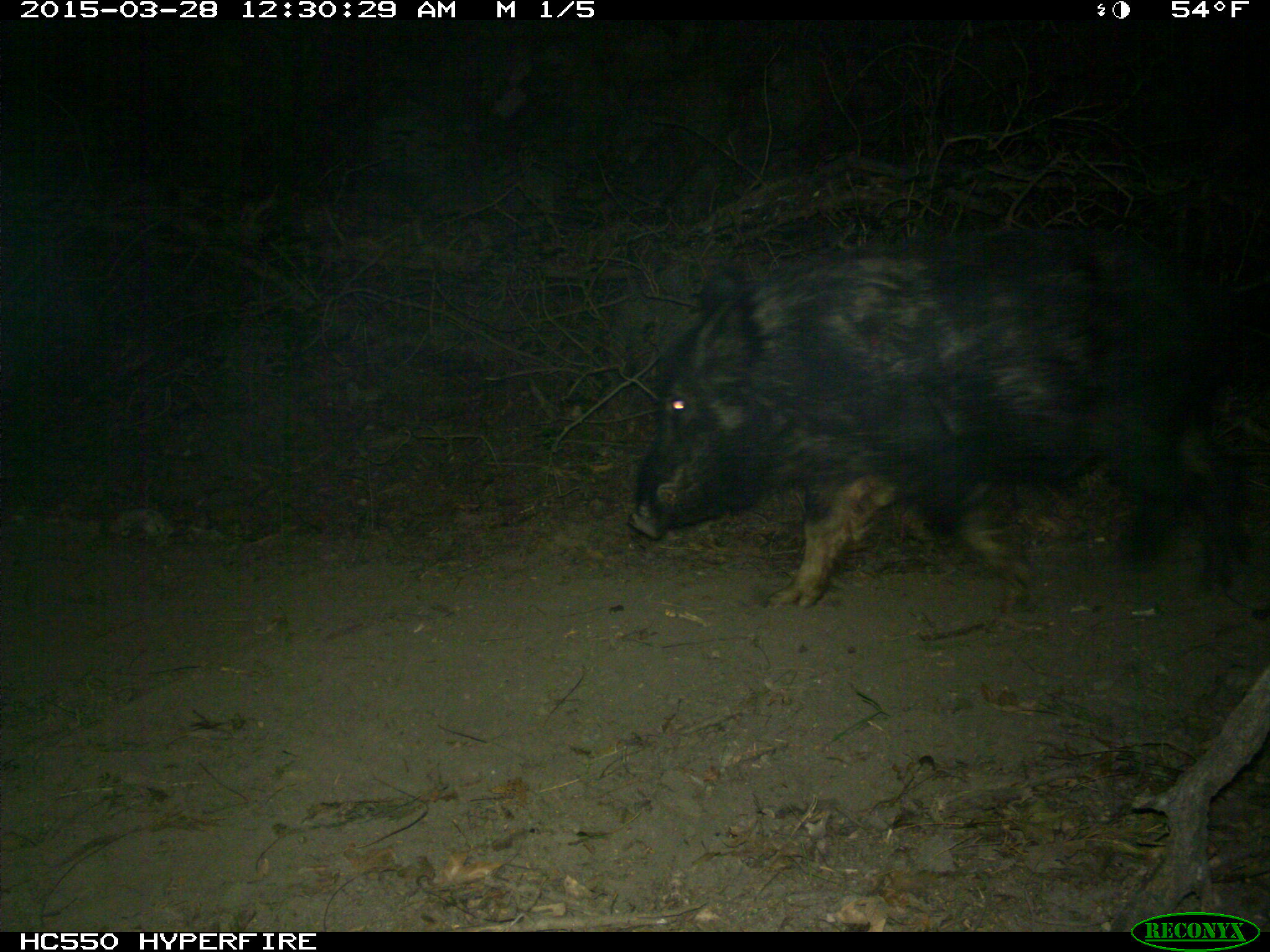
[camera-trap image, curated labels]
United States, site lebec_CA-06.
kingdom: Animalia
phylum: Chordata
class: Mammalia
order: Artiodactyla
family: Suidae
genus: Sus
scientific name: Sus scrofa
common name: wild boar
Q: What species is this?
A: Sus scrofa (wild boar).